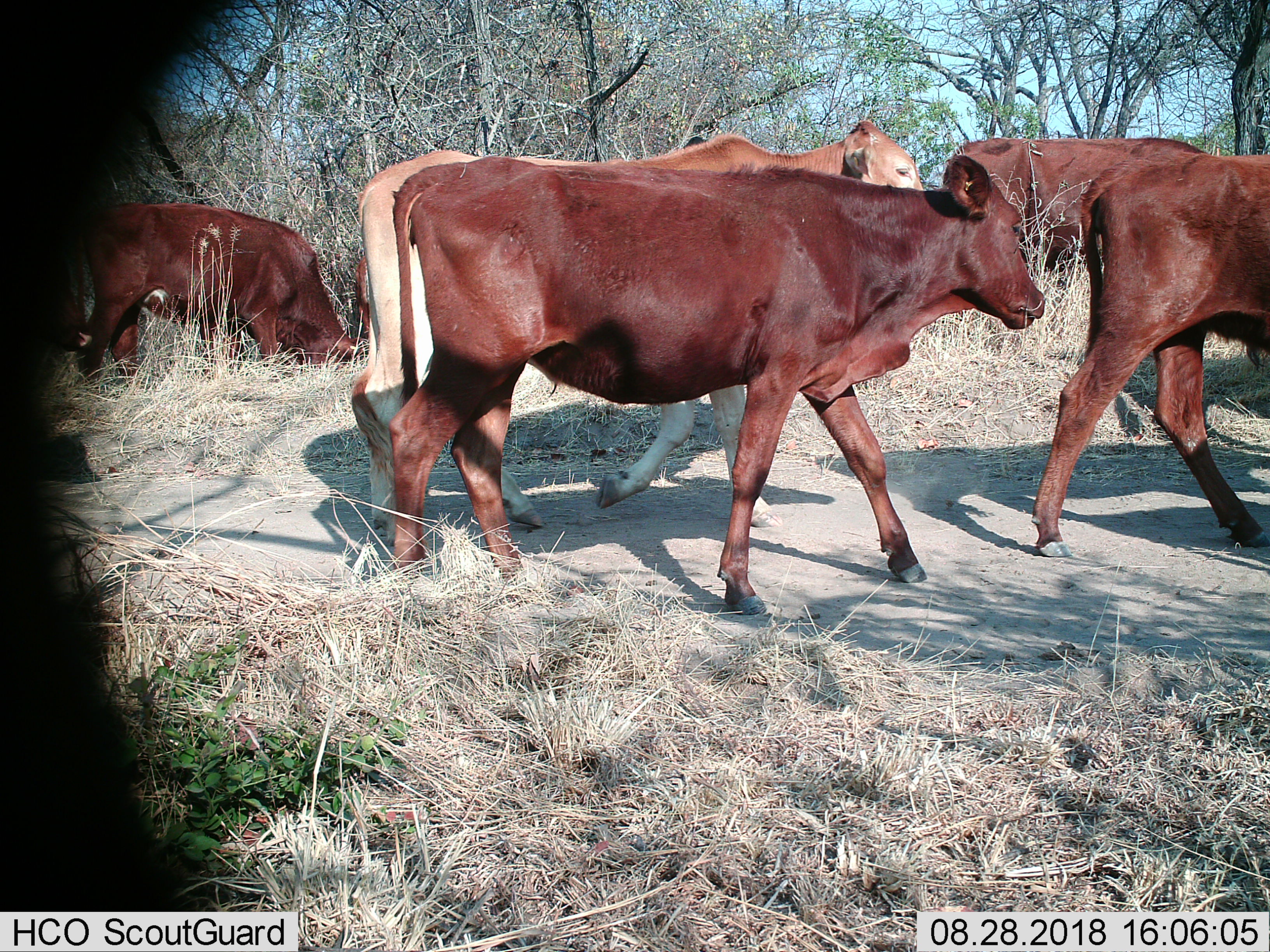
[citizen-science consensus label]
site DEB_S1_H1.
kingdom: Animalia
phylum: Chordata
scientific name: Vertebrata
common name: domestic animal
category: domesticanimal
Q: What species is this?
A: Domesticanimal (domestic animal) (Vertebrata).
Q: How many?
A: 6.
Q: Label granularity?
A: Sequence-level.